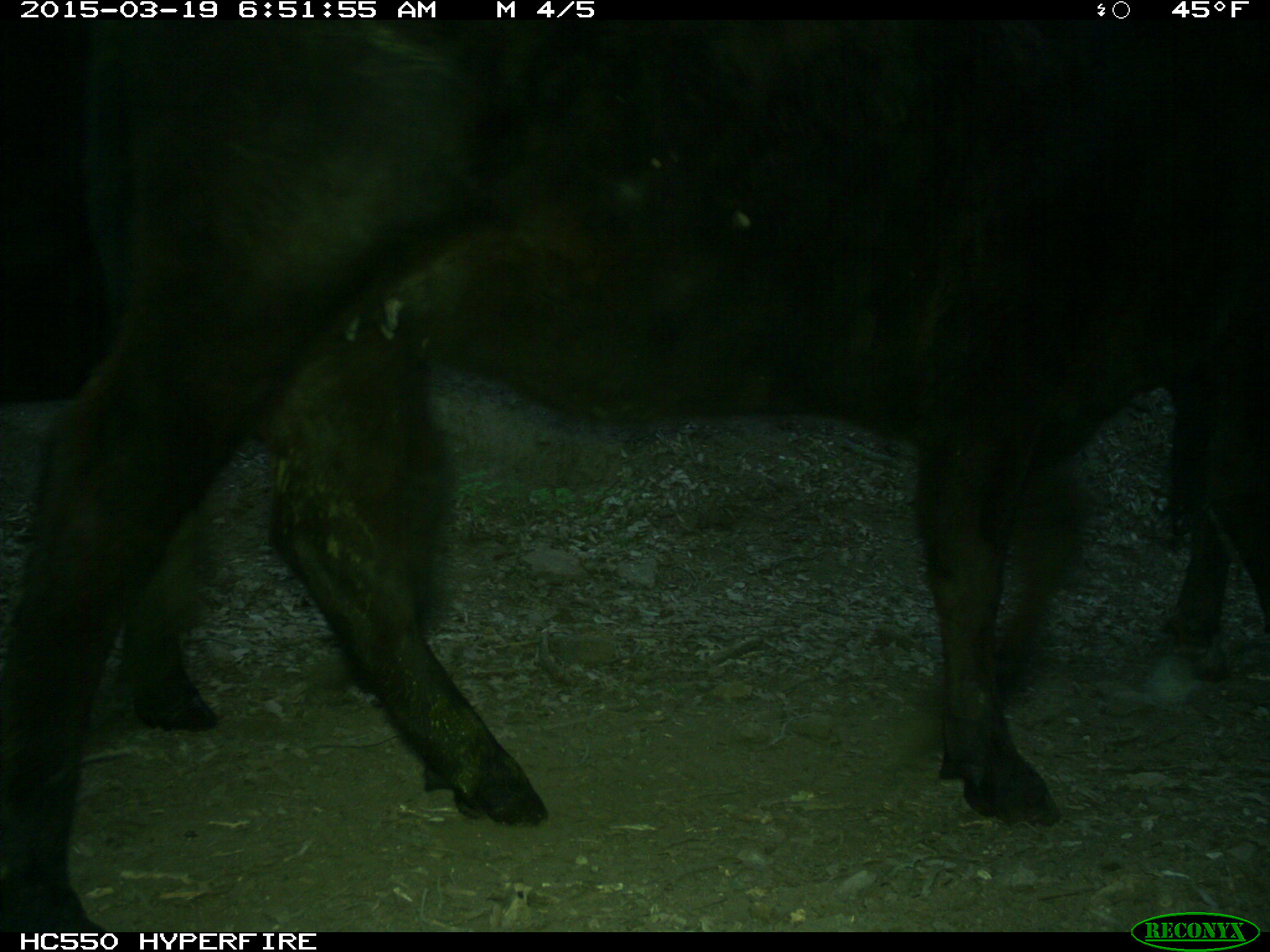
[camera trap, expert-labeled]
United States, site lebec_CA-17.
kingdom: Animalia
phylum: Chordata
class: Mammalia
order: Artiodactyla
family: Bovidae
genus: Bos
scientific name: Bos taurus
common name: domestic cow